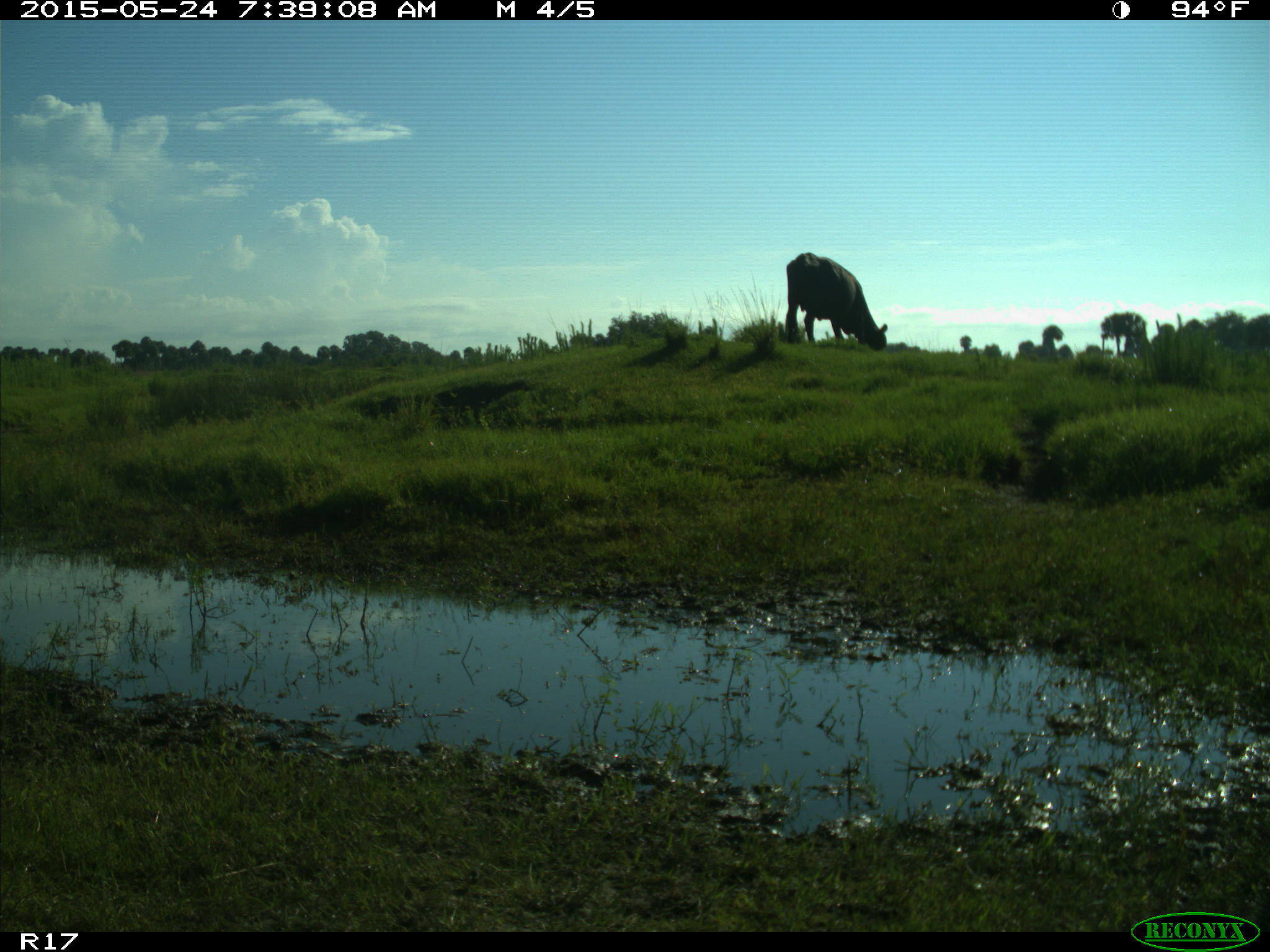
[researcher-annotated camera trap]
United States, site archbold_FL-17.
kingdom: Animalia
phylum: Chordata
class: Mammalia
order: Artiodactyla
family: Bovidae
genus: Bos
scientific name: Bos taurus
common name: domestic cow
Bos taurus (domestic cow).